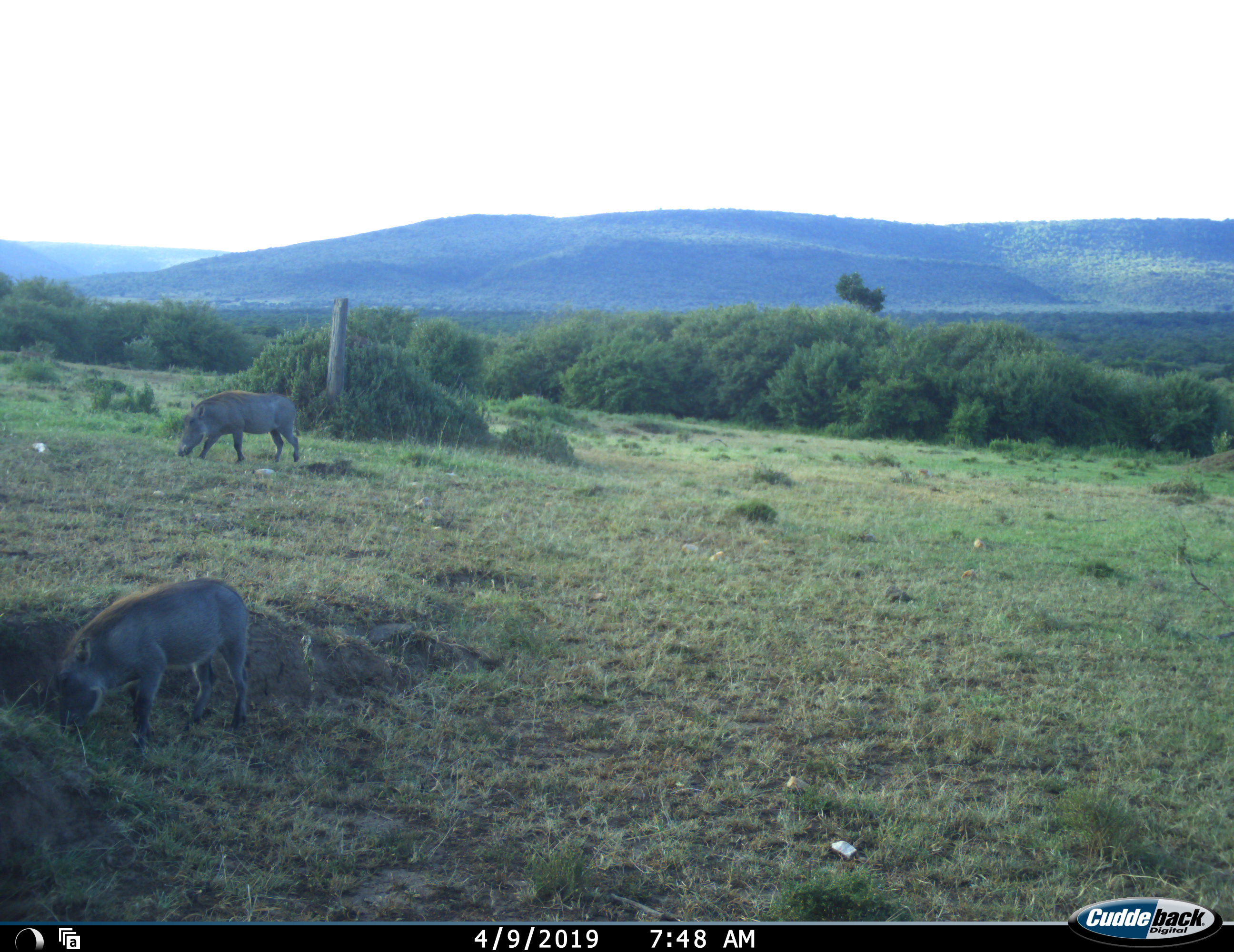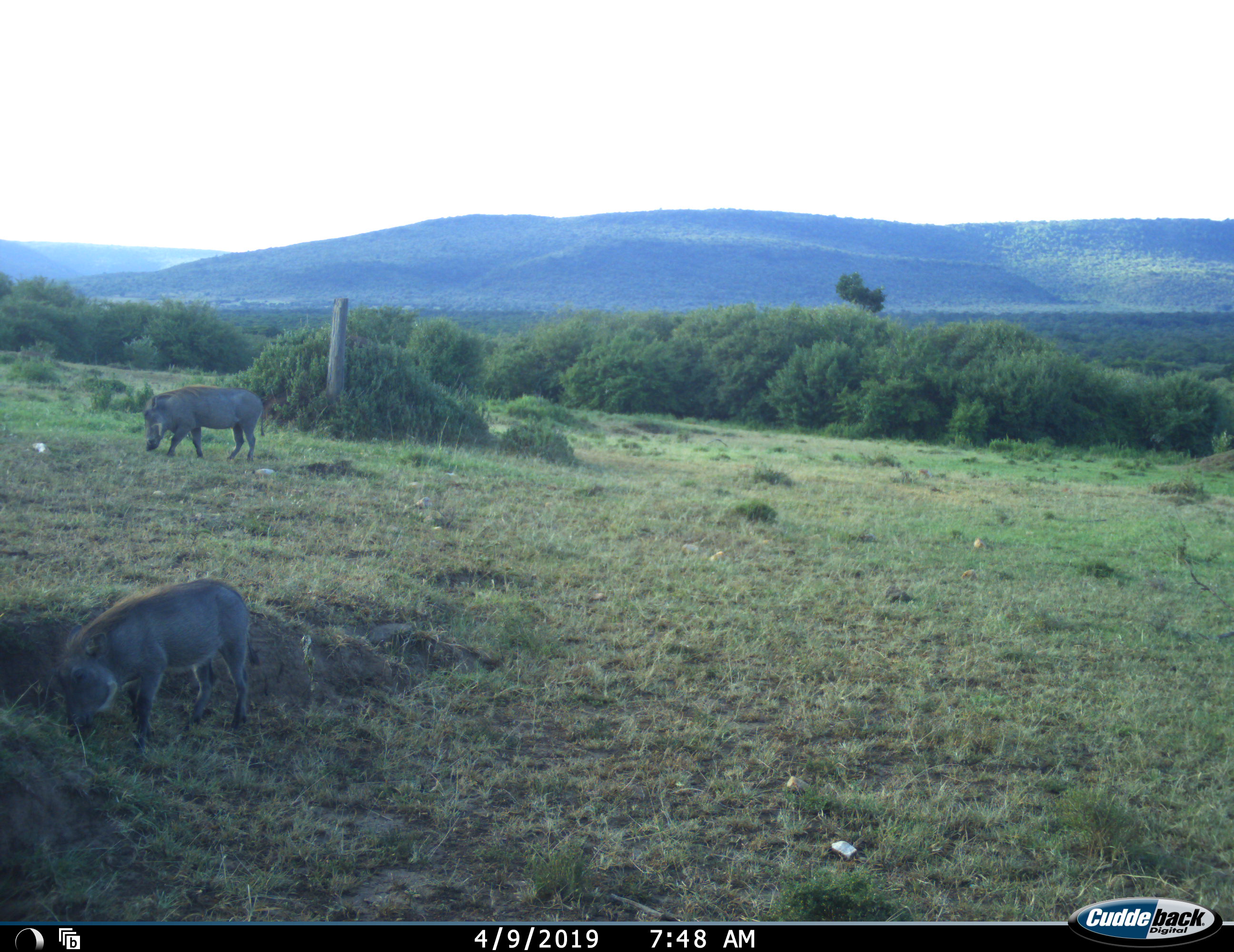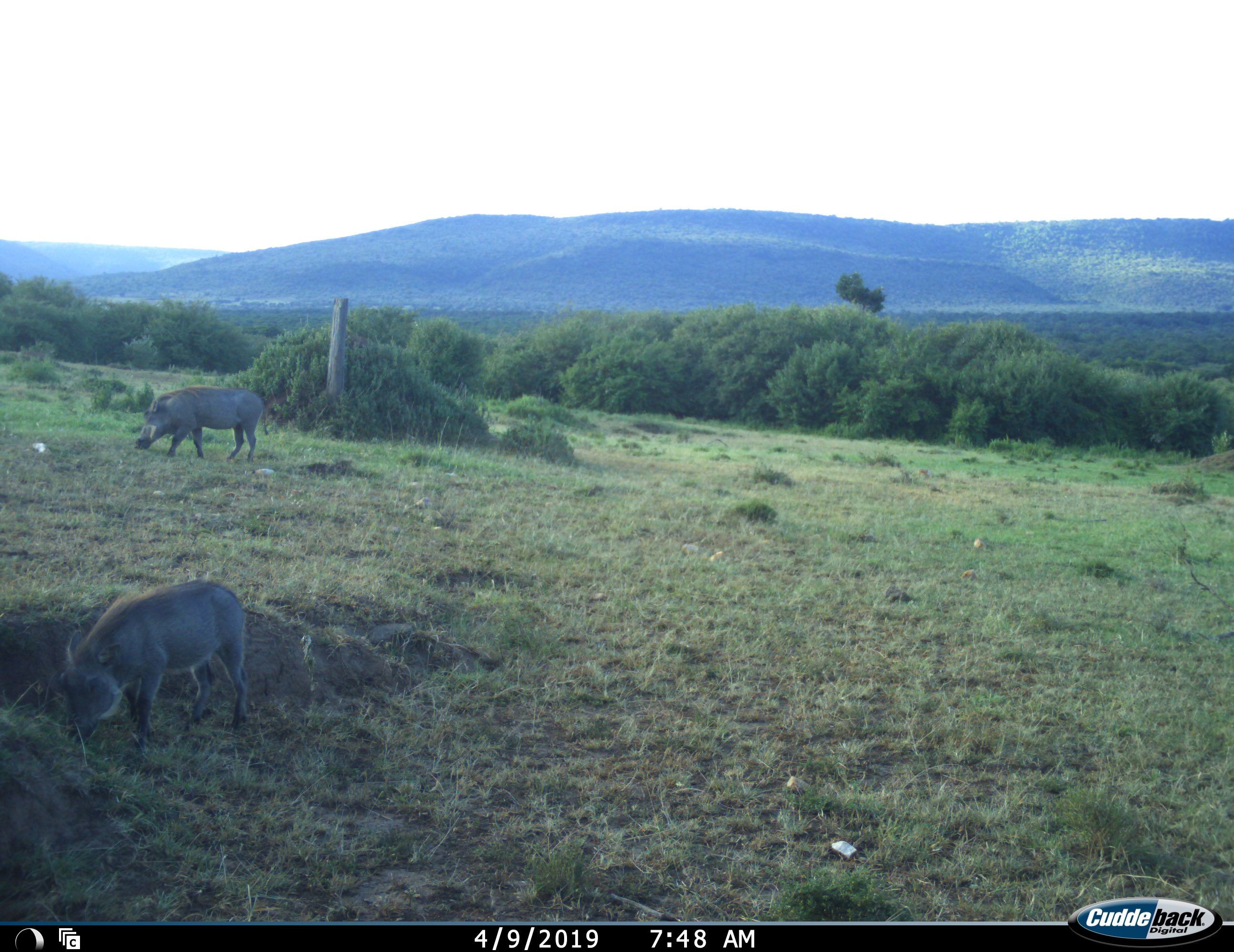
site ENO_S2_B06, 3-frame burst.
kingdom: Animalia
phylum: Chordata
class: Mammalia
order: Artiodactyla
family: Suidae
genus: Phacochoerus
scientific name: Phacochoerus africanus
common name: warthog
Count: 2.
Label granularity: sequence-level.